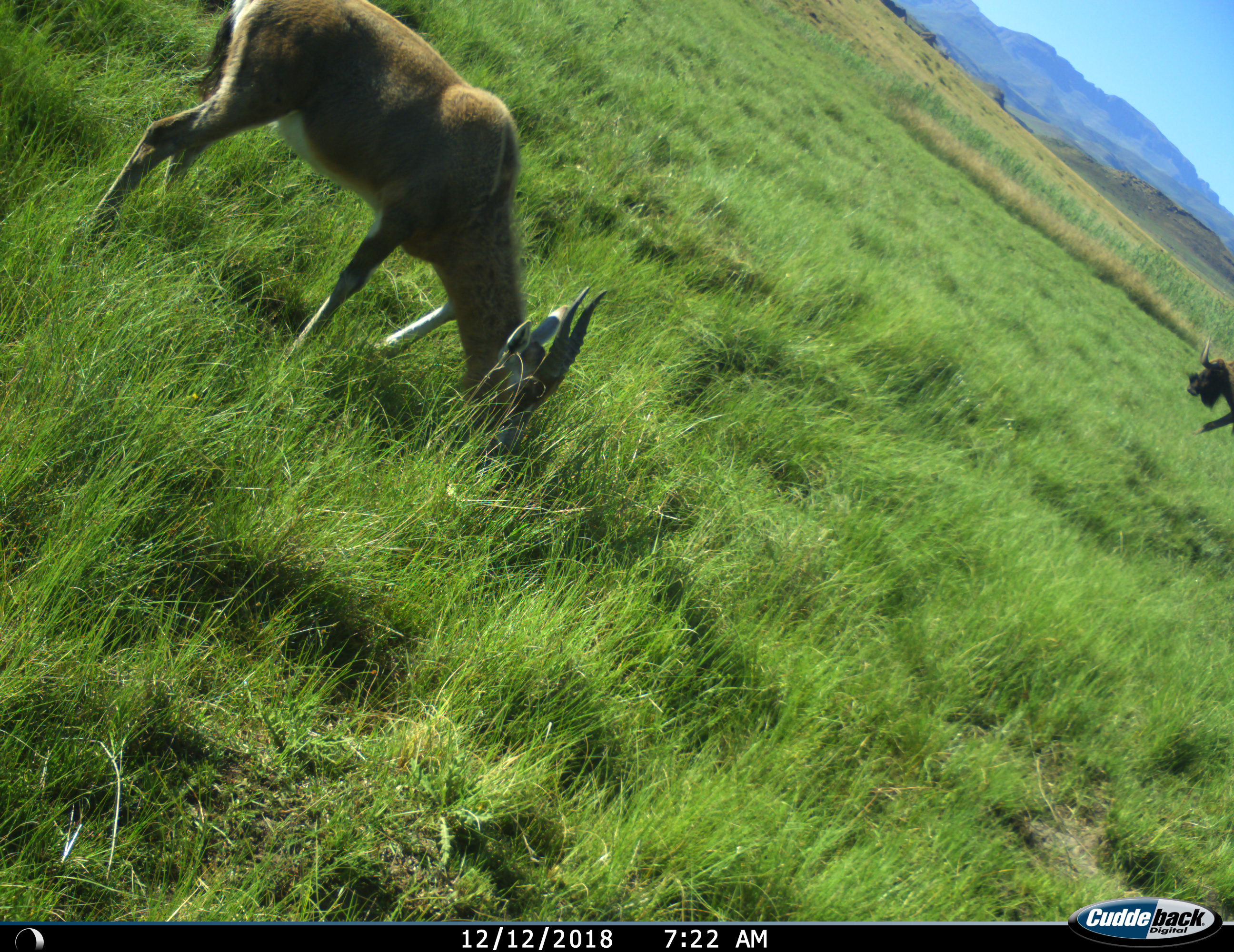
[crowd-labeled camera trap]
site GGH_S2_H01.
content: unidentified animal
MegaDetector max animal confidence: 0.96